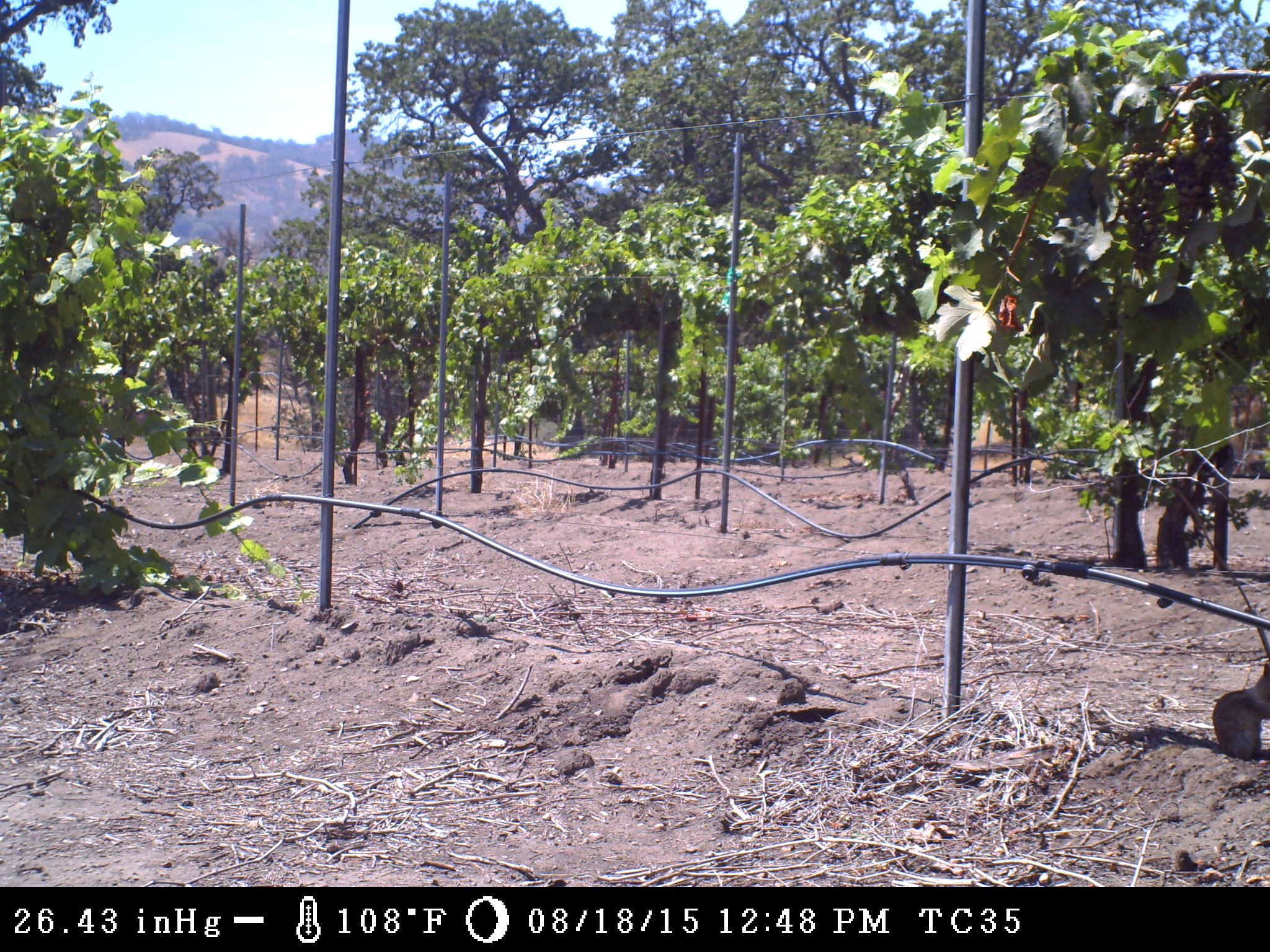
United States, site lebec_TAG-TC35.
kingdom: Animalia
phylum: Chordata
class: Mammalia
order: Rodentia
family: Sciuridae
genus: Otospermophilus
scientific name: Otospermophilus beecheyi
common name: california ground squirrel